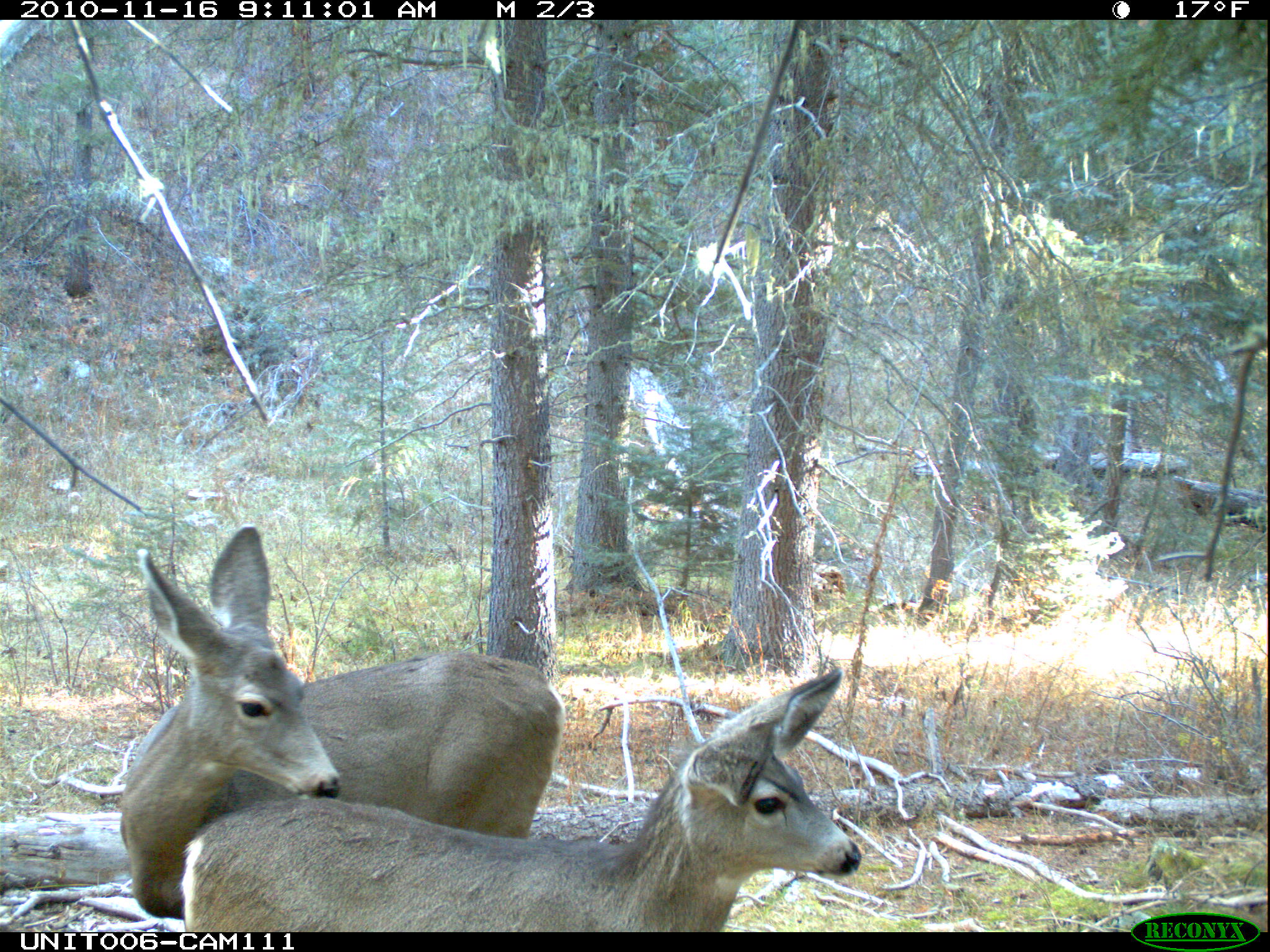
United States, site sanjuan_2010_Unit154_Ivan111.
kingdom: Animalia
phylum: Chordata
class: Mammalia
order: Artiodactyla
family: Cervidae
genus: Odocoileus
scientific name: Odocoileus hemionus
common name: mule deer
Odocoileus hemionus (mule deer).